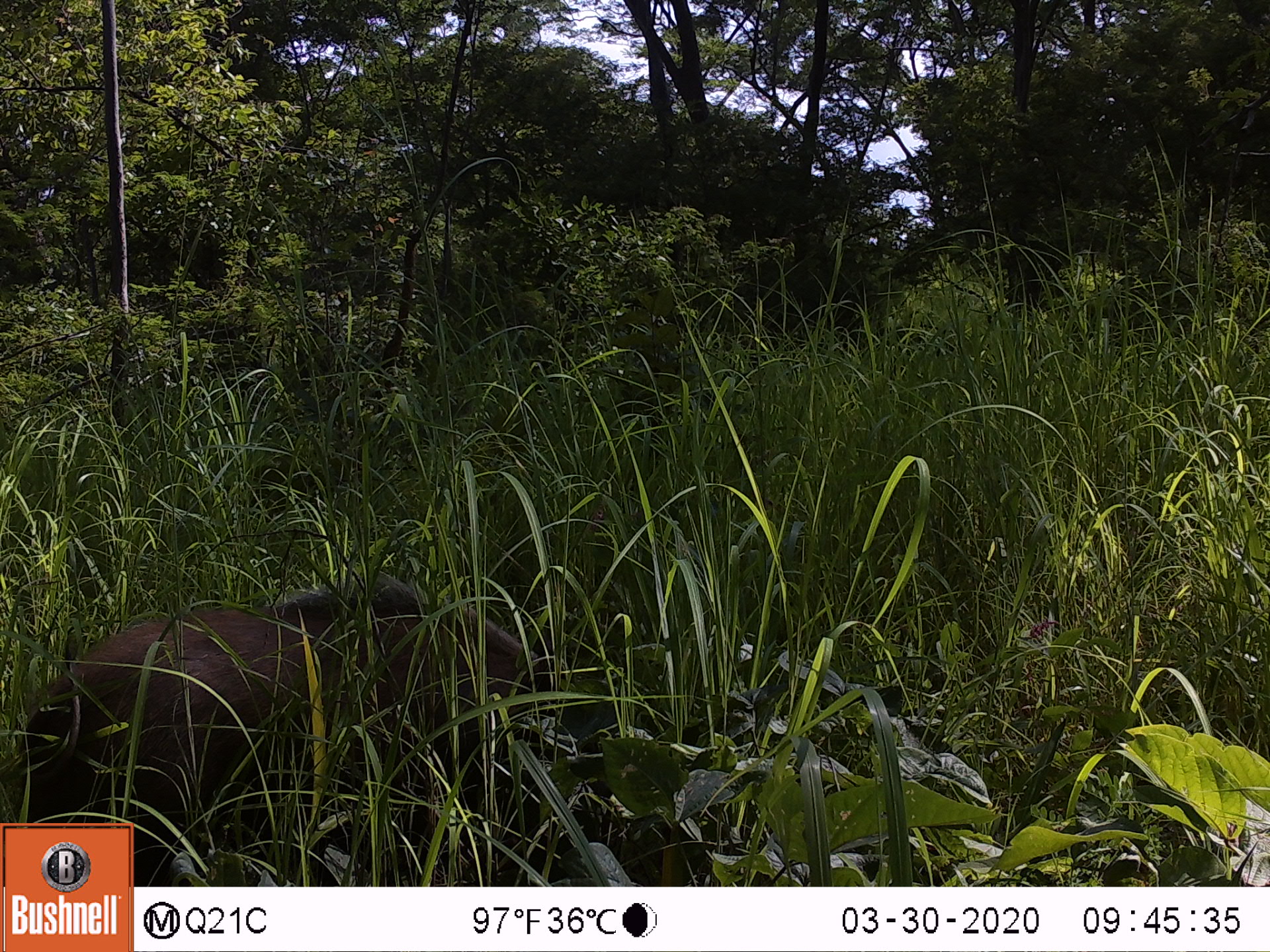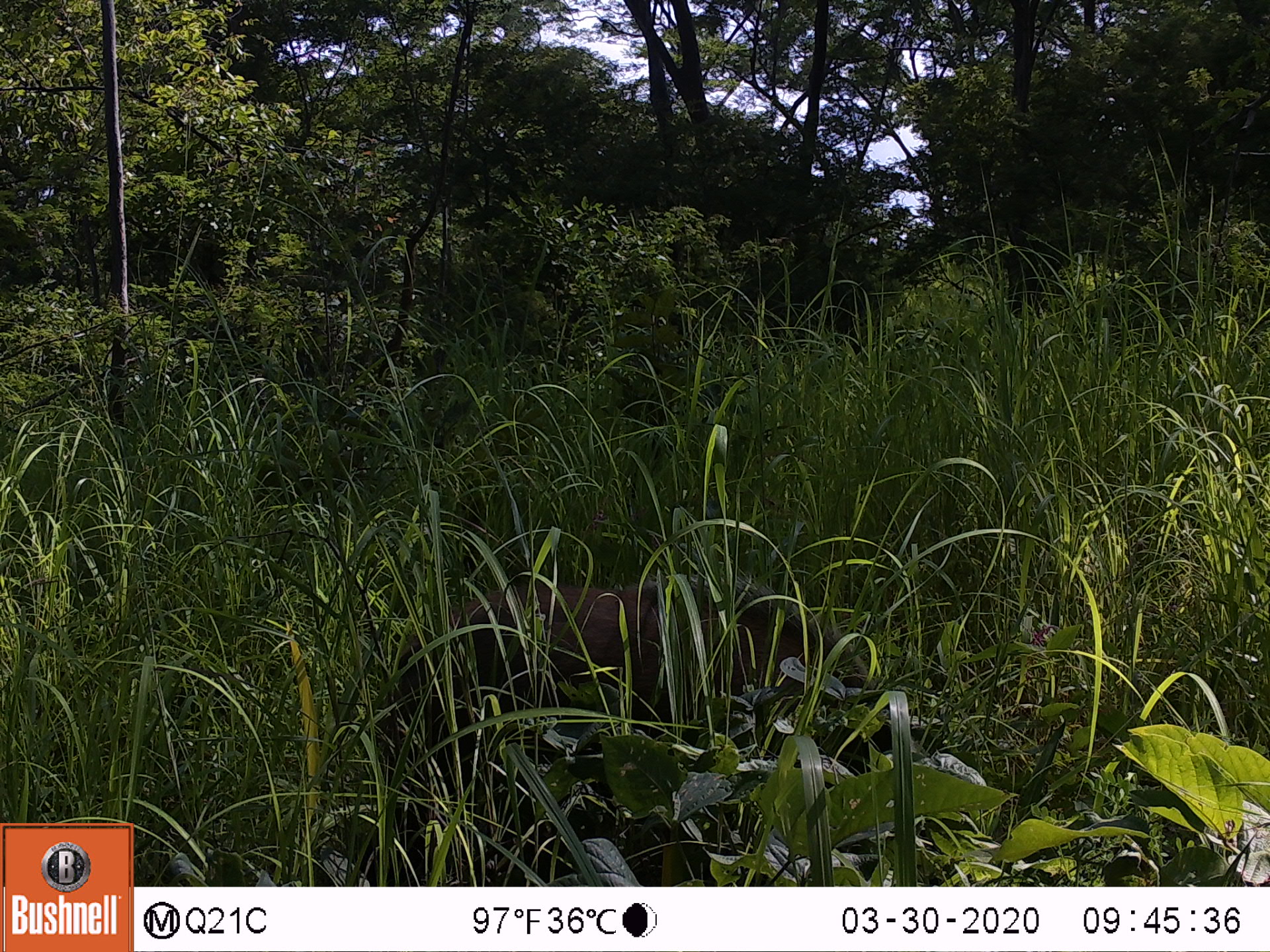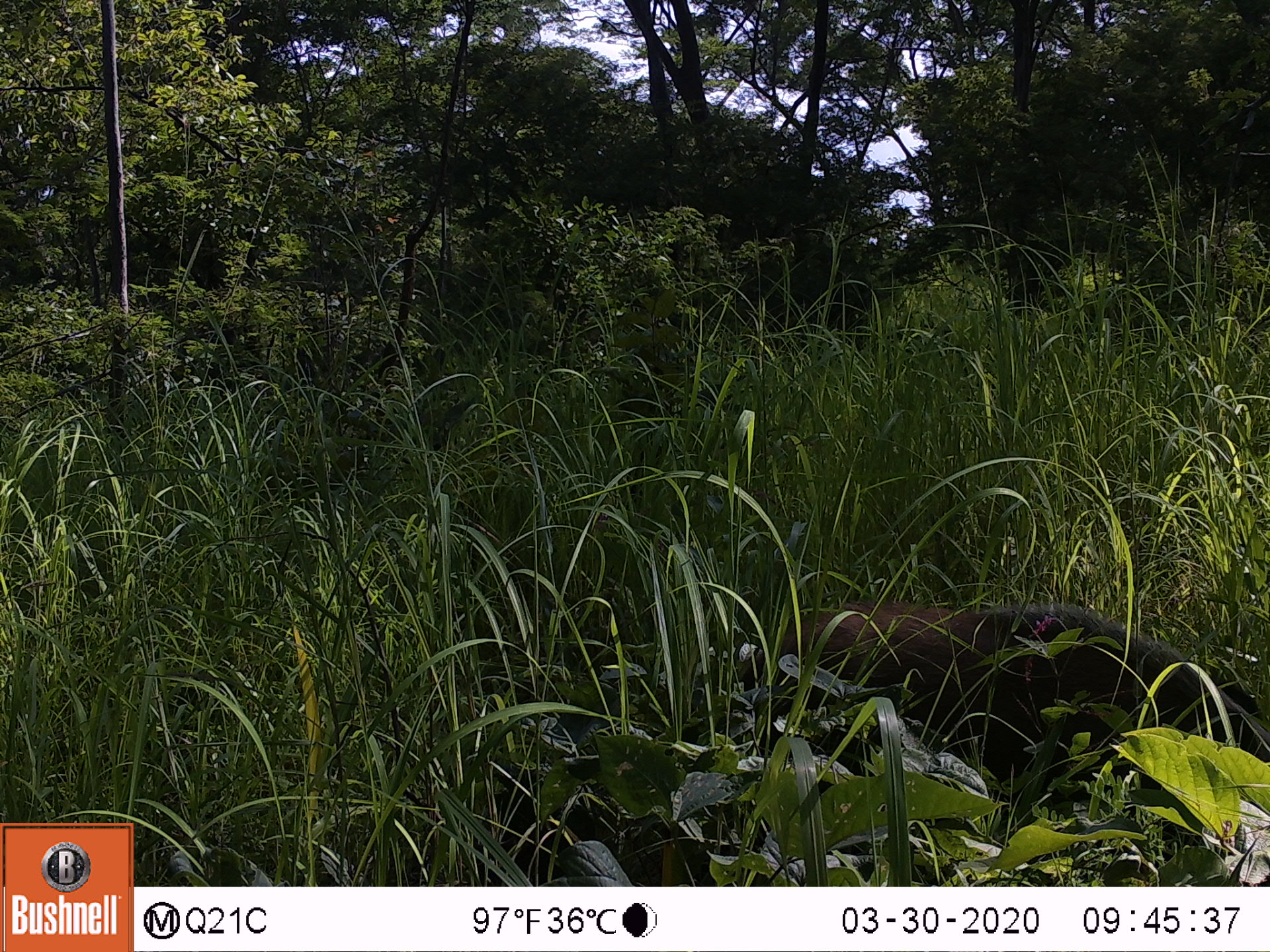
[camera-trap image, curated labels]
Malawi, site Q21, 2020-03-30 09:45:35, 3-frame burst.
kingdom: Animalia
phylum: Chordata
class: Mammalia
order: Artiodactyla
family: Suidae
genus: Potamochoerus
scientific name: Potamochoerus larvatus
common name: bushpig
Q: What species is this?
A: Bushpig (Potamochoerus larvatus).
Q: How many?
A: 1.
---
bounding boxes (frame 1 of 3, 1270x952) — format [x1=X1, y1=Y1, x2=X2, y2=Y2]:
bushpig: [x1=18, y1=580, x2=558, y2=821]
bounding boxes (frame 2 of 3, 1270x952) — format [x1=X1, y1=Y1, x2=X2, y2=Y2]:
bushpig: [x1=398, y1=583, x2=906, y2=765]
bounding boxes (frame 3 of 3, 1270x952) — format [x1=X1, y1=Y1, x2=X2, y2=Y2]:
bushpig: [x1=745, y1=602, x2=1262, y2=808]